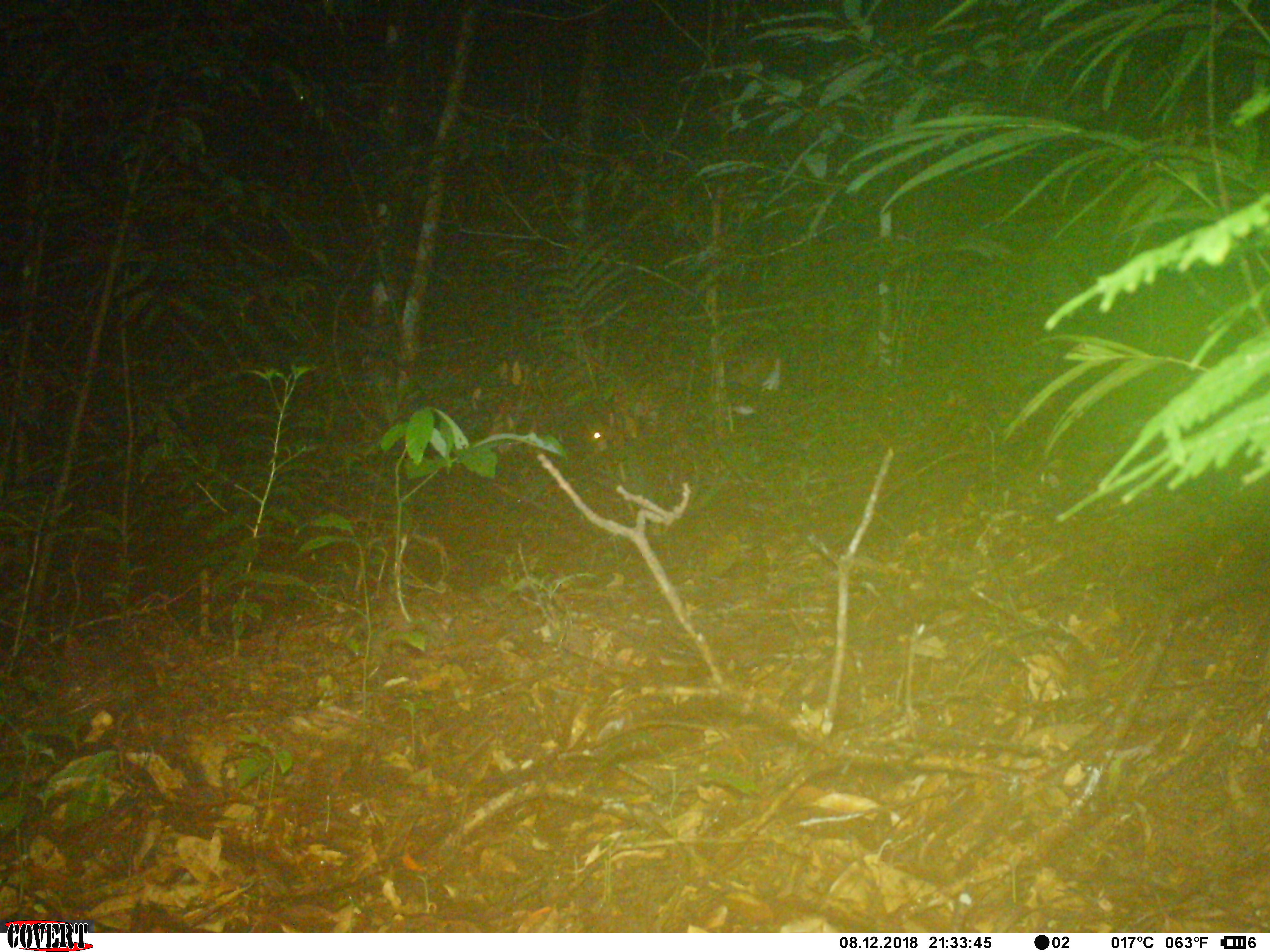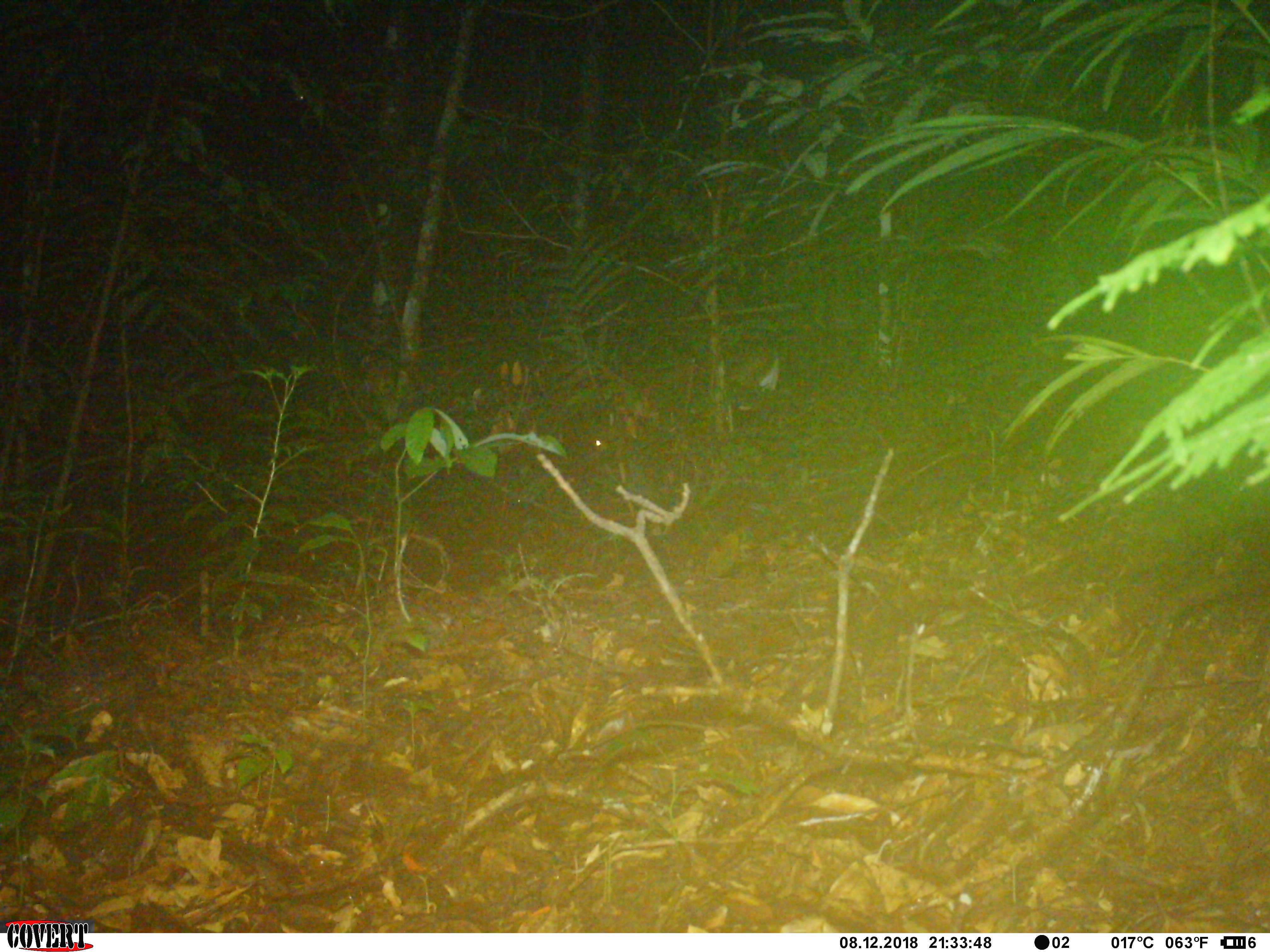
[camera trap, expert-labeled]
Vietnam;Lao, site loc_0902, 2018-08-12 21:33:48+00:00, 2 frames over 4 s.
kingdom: Animalia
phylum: Chordata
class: Mammalia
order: Artiodactyla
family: Cervidae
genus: Muntiacus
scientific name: Muntiacus rooseveltorum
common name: roosevelt's muntjac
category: roosevelts muntjac group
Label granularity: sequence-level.